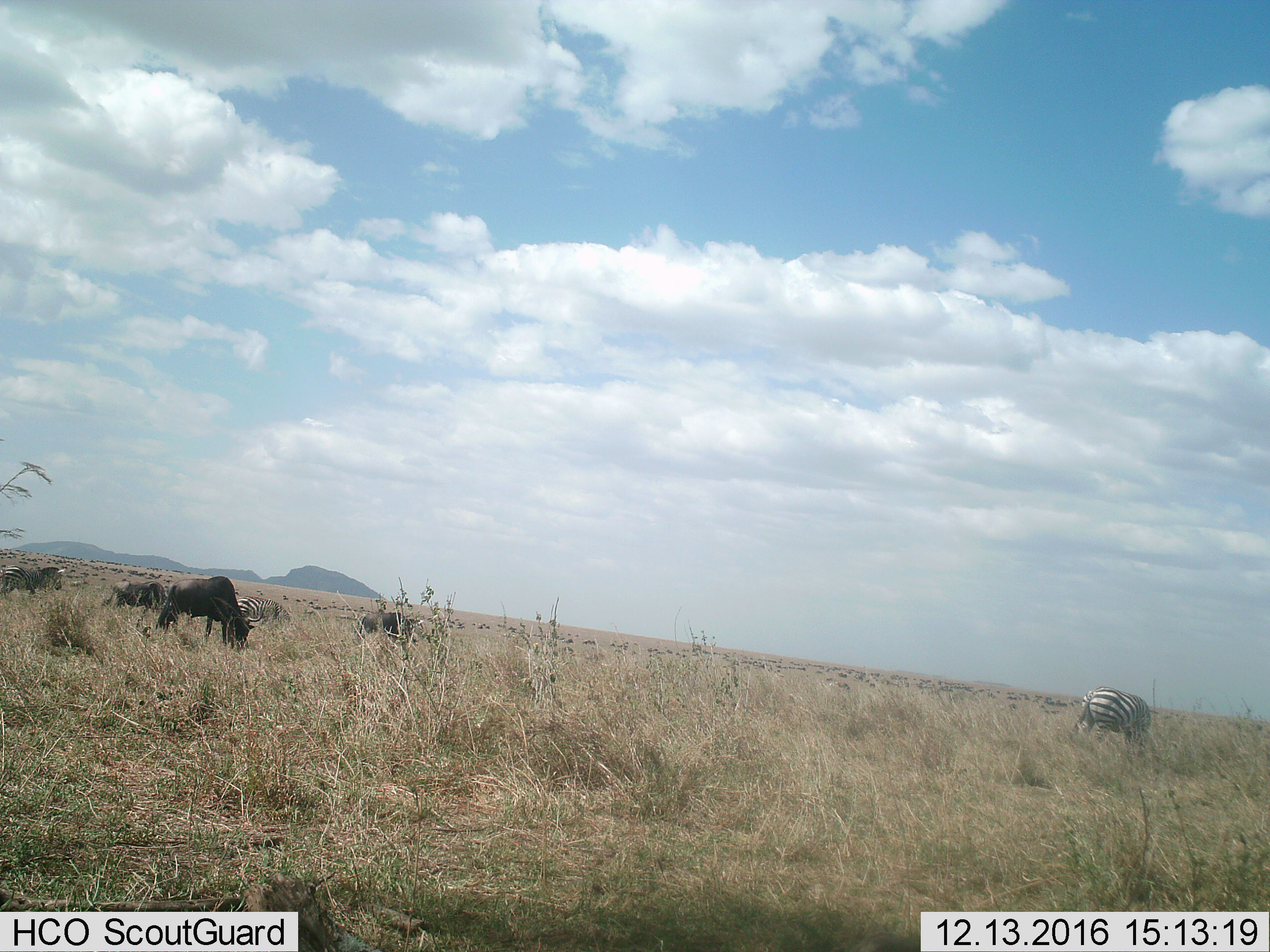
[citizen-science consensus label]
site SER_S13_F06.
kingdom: Animalia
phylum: Chordata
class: Mammalia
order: Artiodactyla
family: Bovidae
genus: Connochaetes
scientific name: Connochaetes taurinus taurinus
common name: blue wildebeest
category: wildebeestblue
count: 11-50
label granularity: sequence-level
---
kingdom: Animalia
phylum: Chordata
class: Mammalia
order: Perissodactyla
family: Equidae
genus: Equus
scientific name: Equus quagga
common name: plains zebra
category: zebraplains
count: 3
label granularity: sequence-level